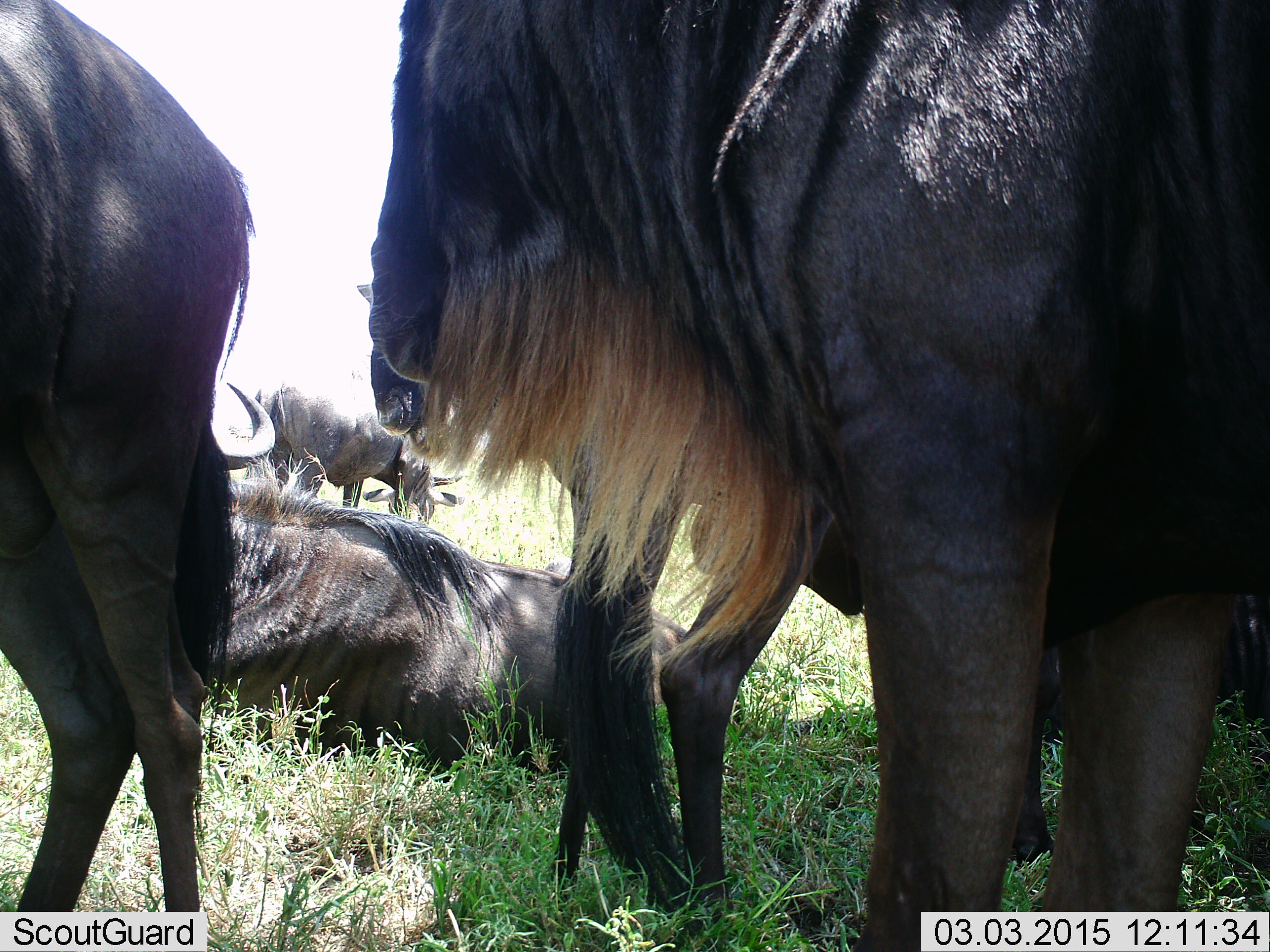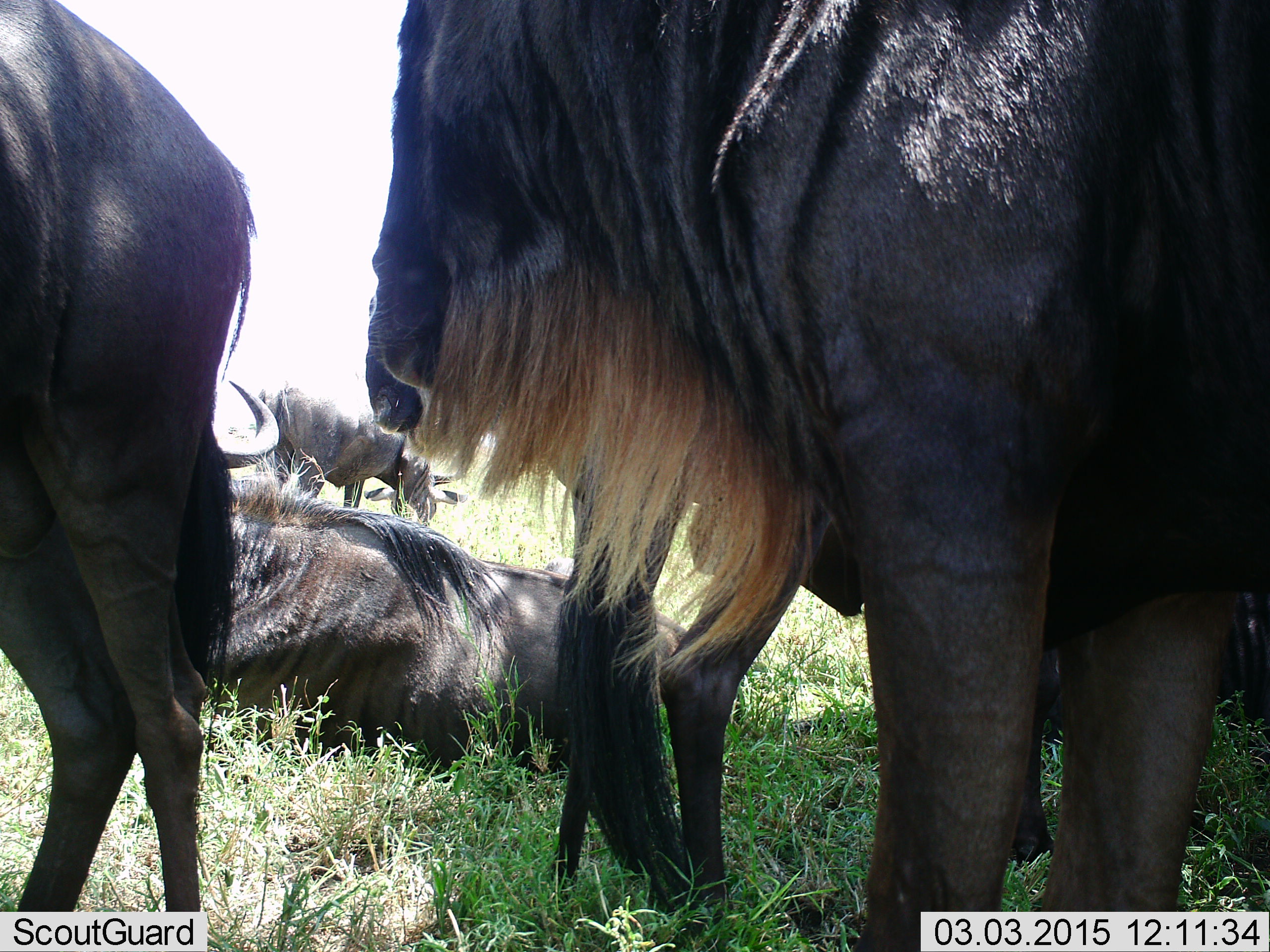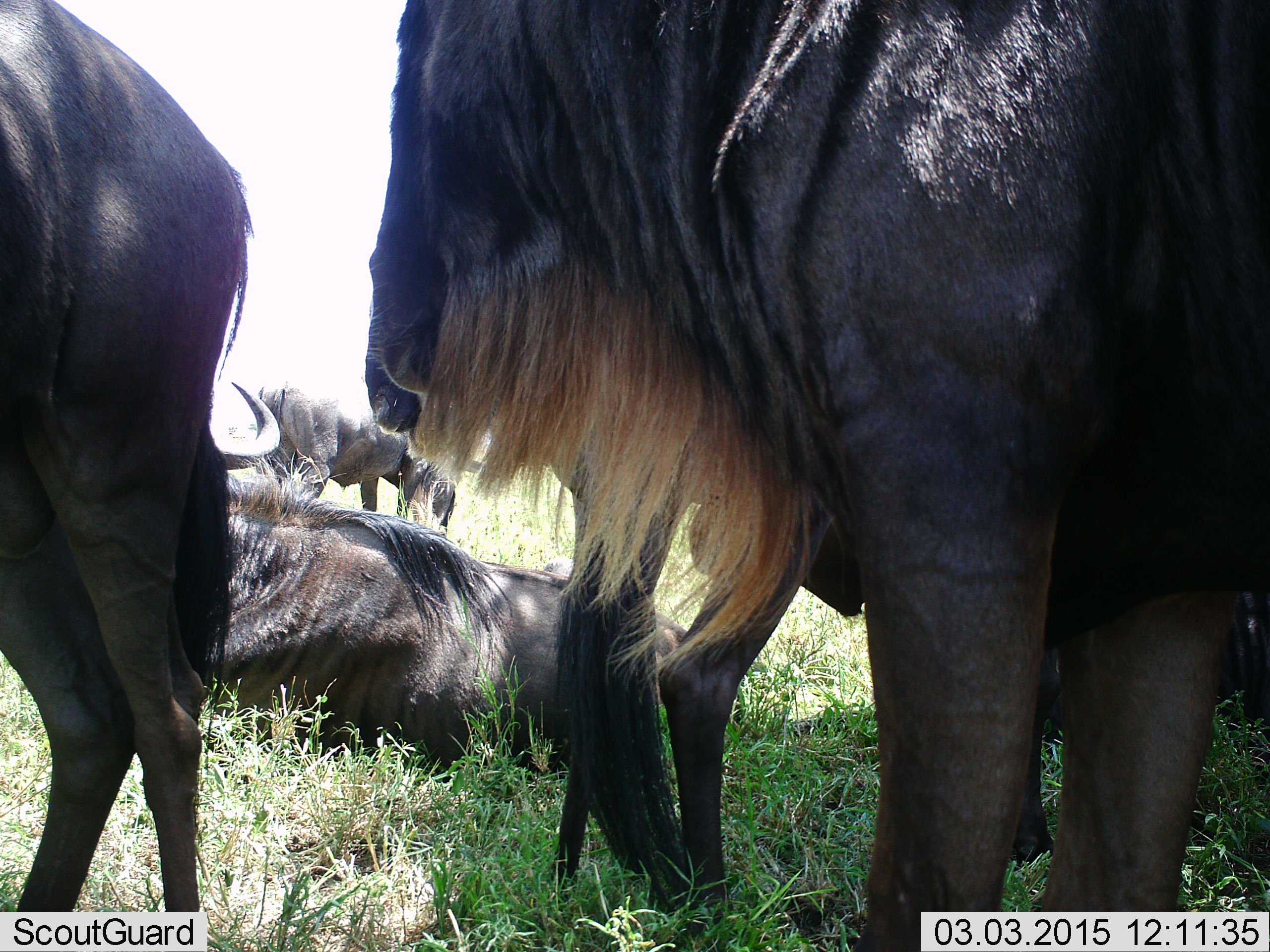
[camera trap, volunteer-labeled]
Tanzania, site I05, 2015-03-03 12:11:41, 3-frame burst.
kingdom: Animalia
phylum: Chordata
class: Mammalia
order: Artiodactyla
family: Bovidae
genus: Connochaetes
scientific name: Connochaetes taurinus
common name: blue wildebeest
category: wildebeest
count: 5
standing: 70%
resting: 90%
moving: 10%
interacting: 30%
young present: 0%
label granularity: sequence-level